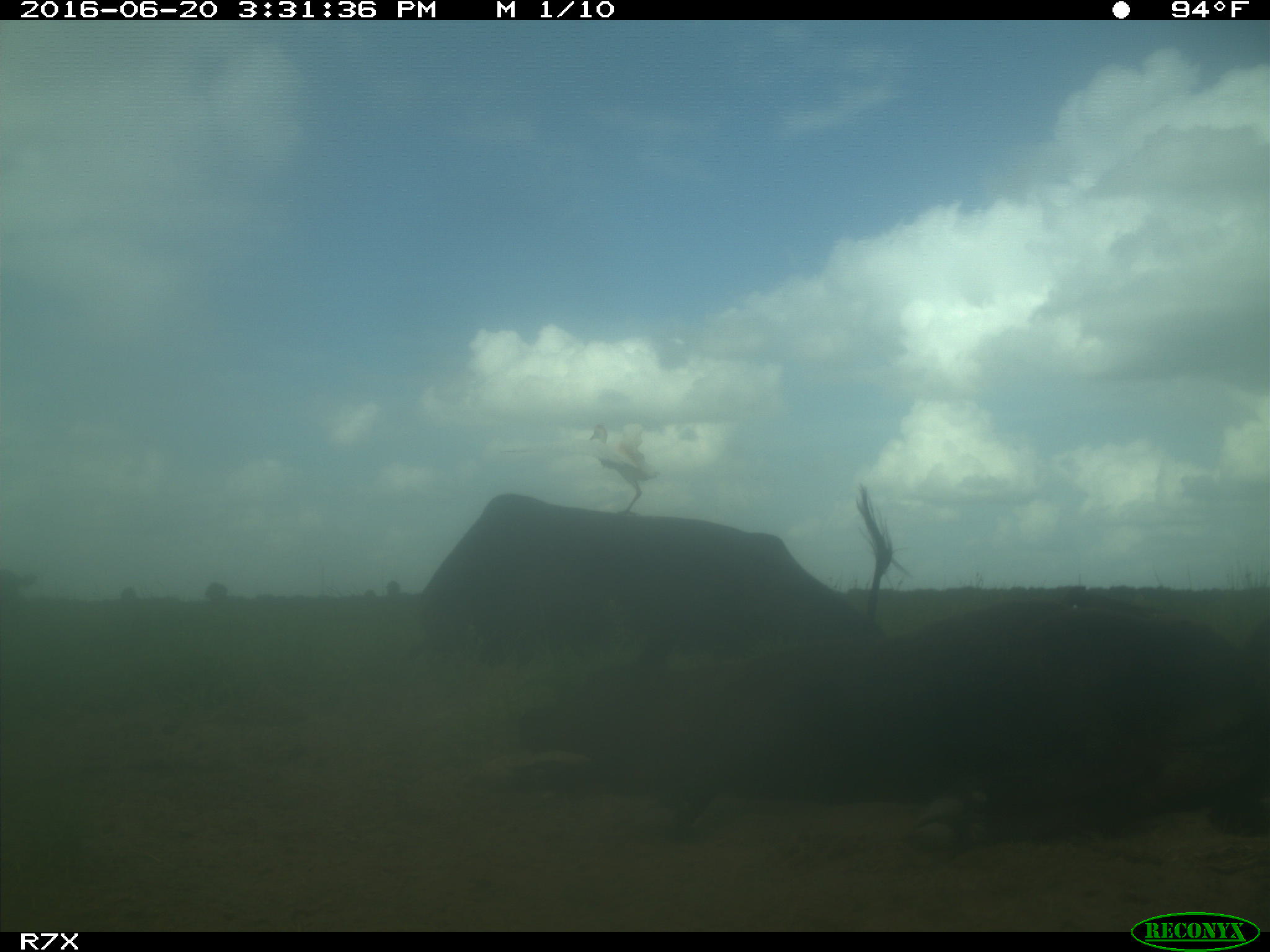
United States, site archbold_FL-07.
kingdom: Animalia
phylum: Chordata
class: Mammalia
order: Artiodactyla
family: Bovidae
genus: Bos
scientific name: Bos taurus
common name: domestic cow